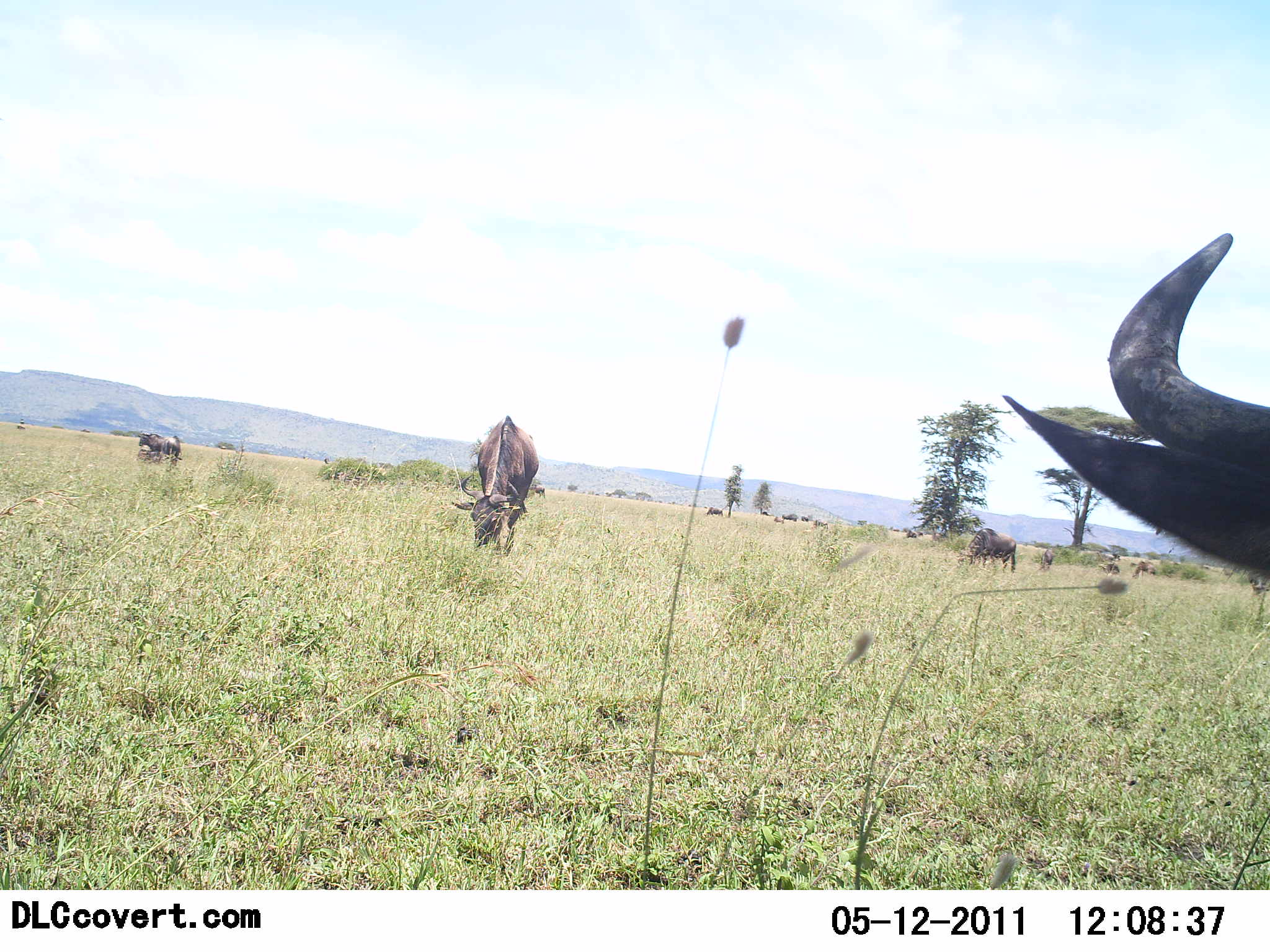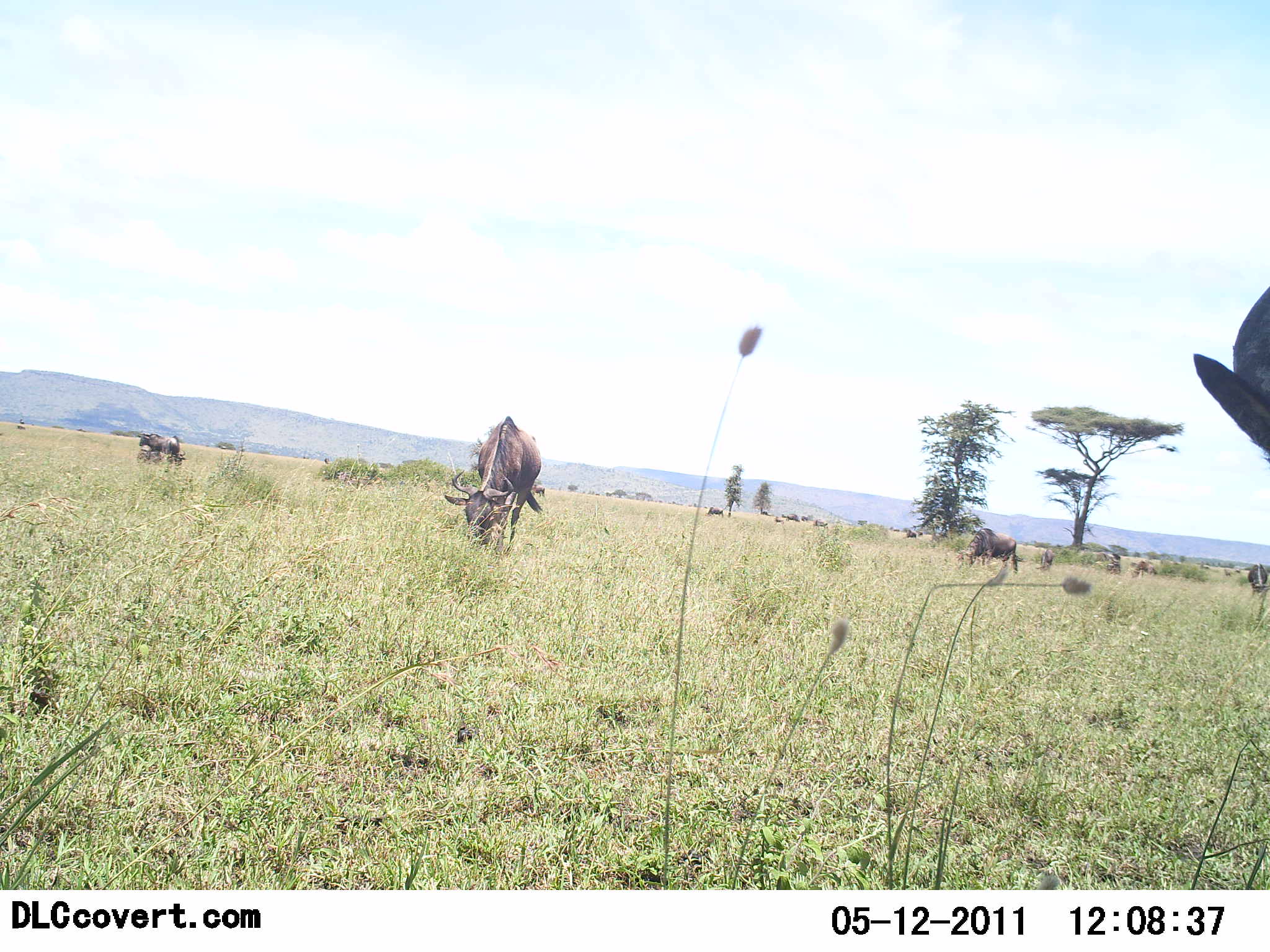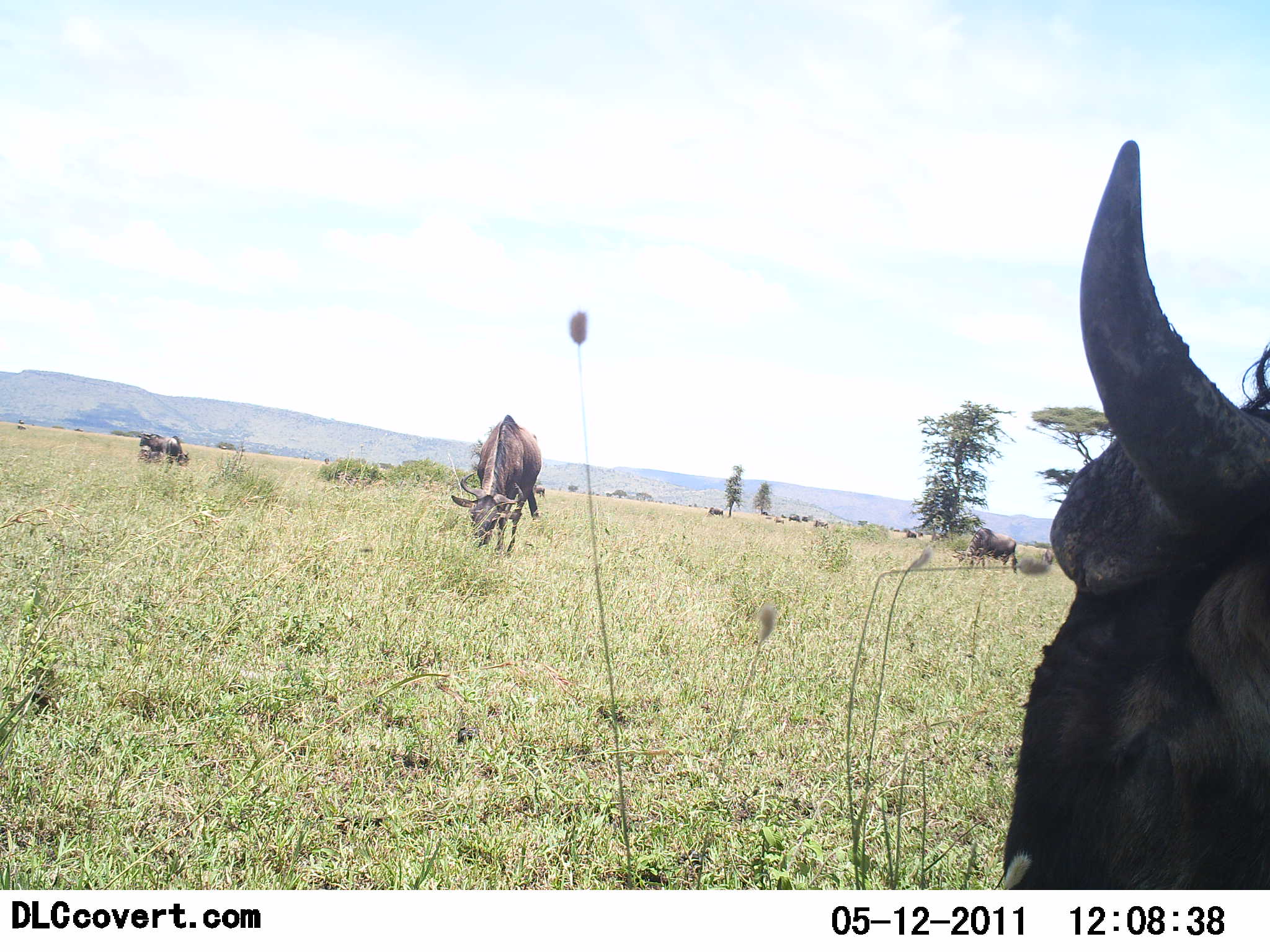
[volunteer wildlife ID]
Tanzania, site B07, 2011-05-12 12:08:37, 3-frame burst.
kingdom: Animalia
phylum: Chordata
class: Mammalia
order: Artiodactyla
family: Bovidae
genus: Connochaetes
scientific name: Connochaetes taurinus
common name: blue wildebeest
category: wildebeest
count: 7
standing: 31%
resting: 8%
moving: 31%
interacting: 0%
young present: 0%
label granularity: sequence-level